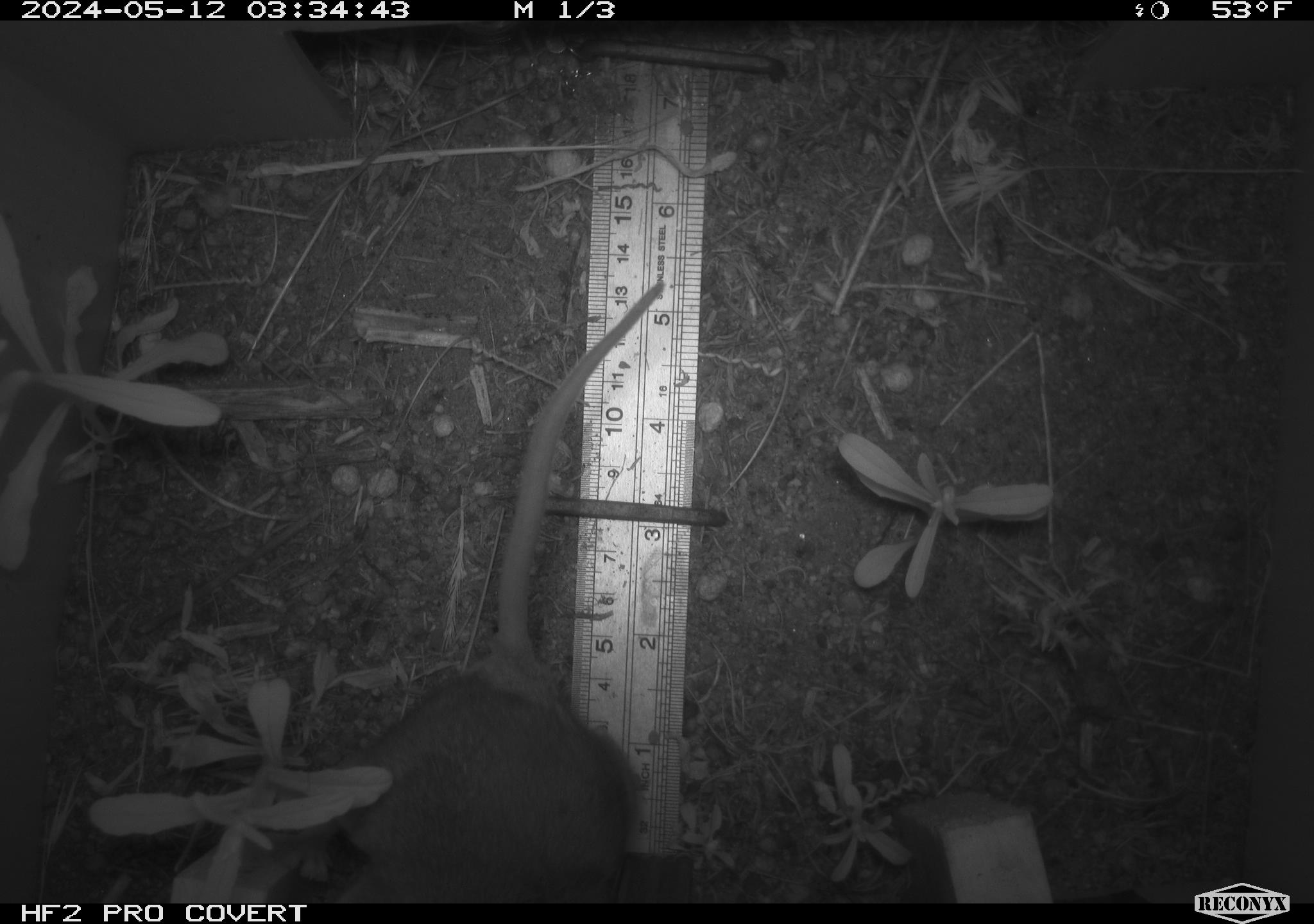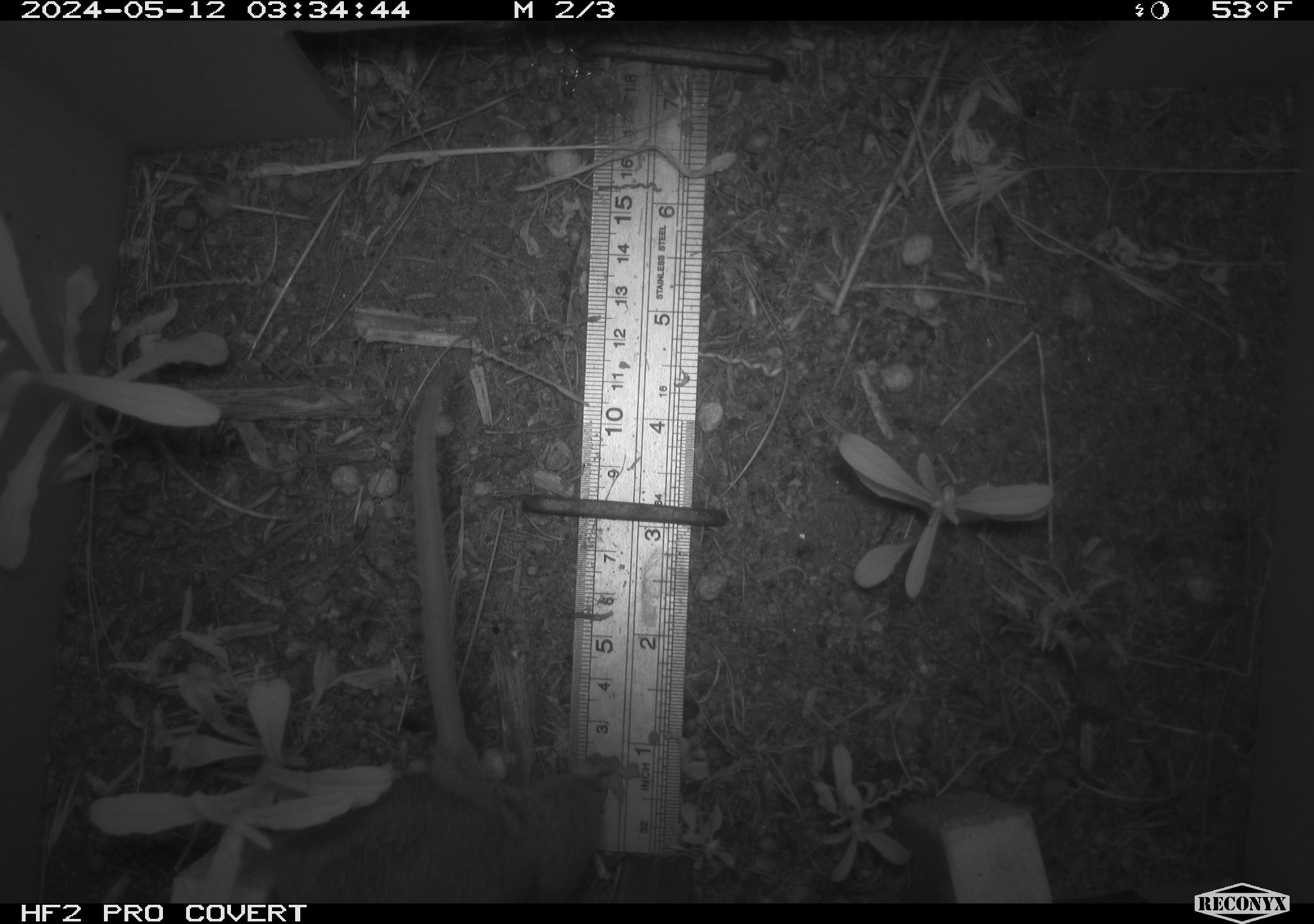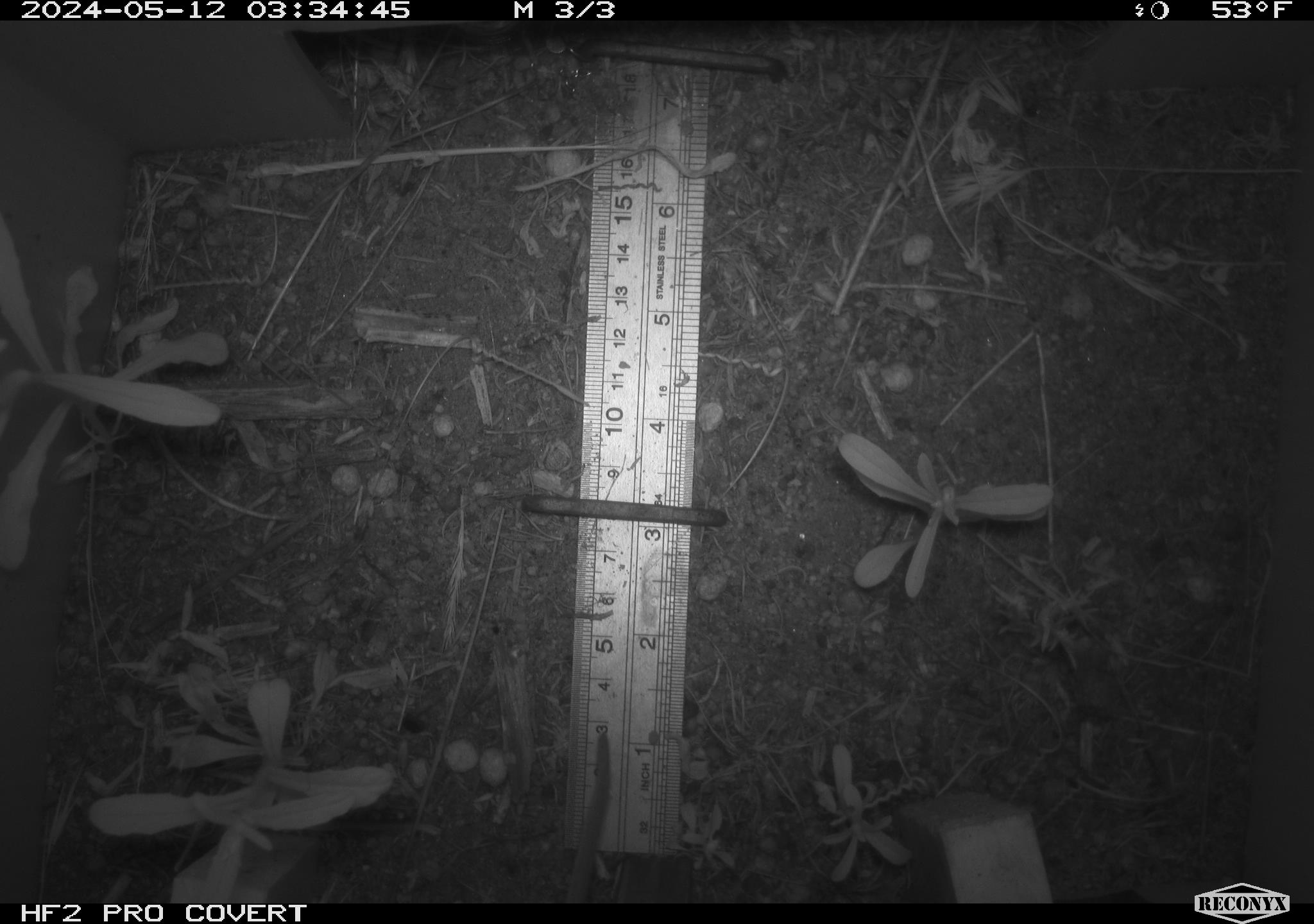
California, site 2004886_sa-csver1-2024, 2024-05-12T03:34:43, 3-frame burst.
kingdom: Animalia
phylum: Chordata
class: Mammalia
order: Rodentia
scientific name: Rodentia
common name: rodent